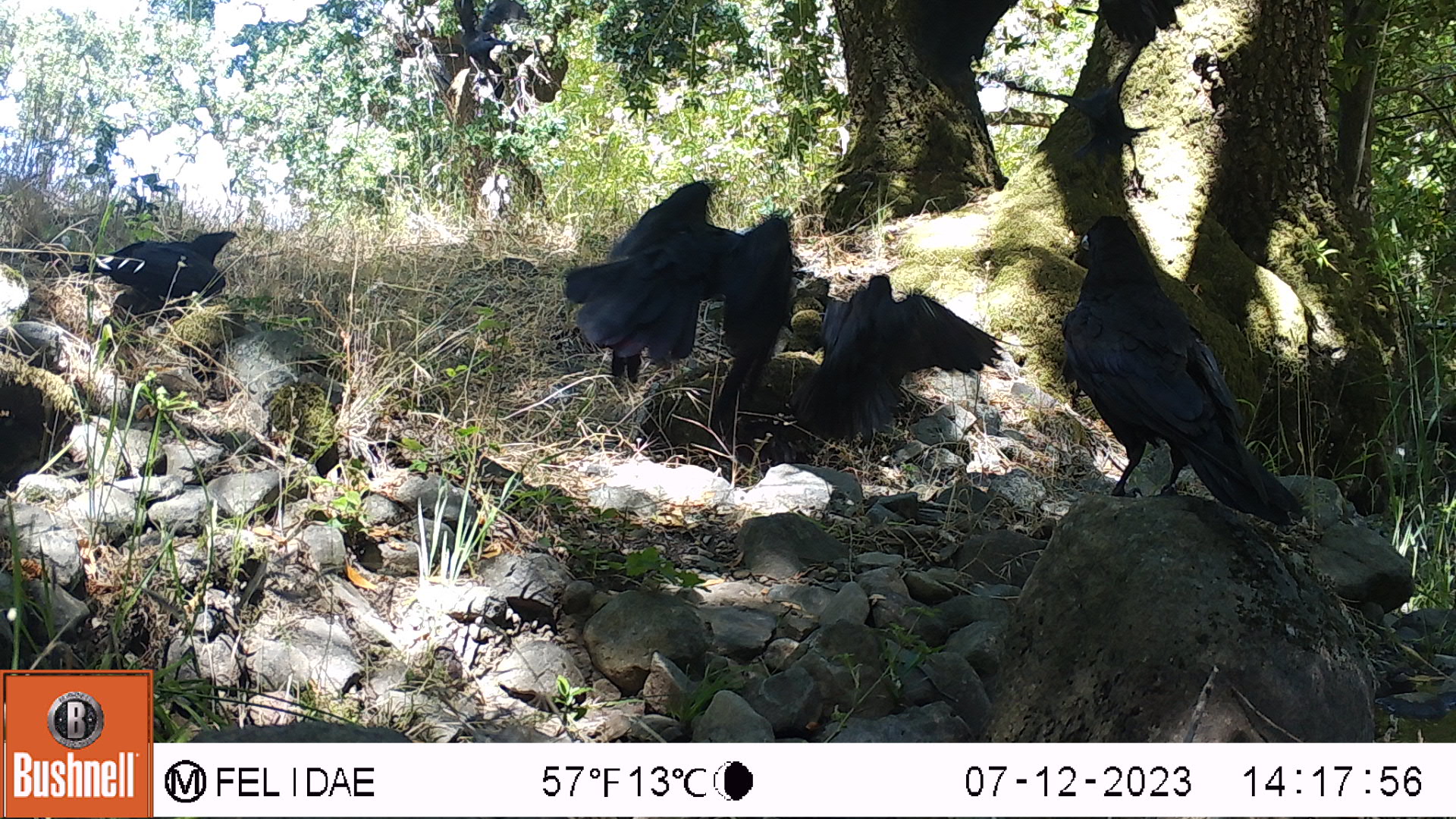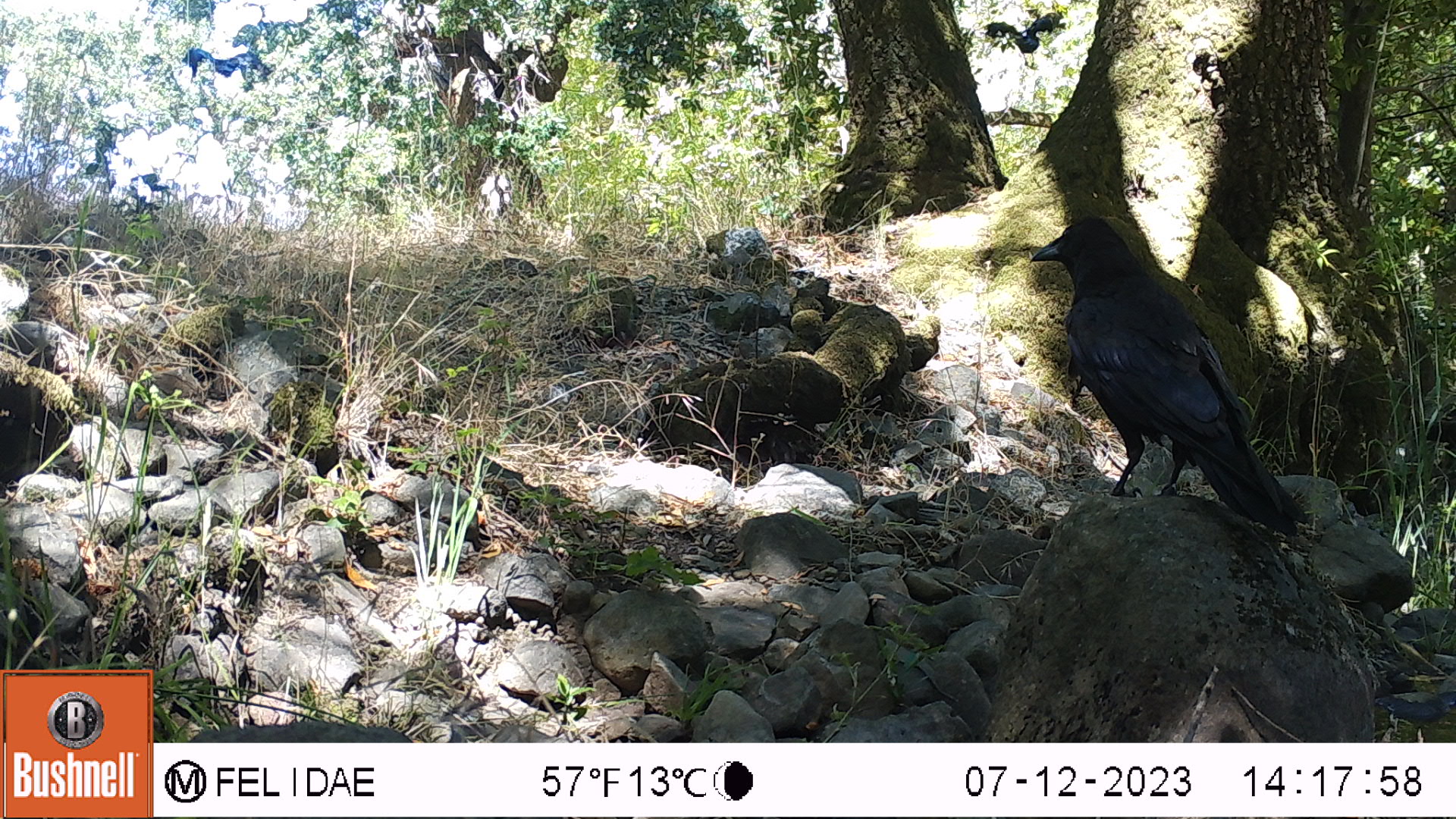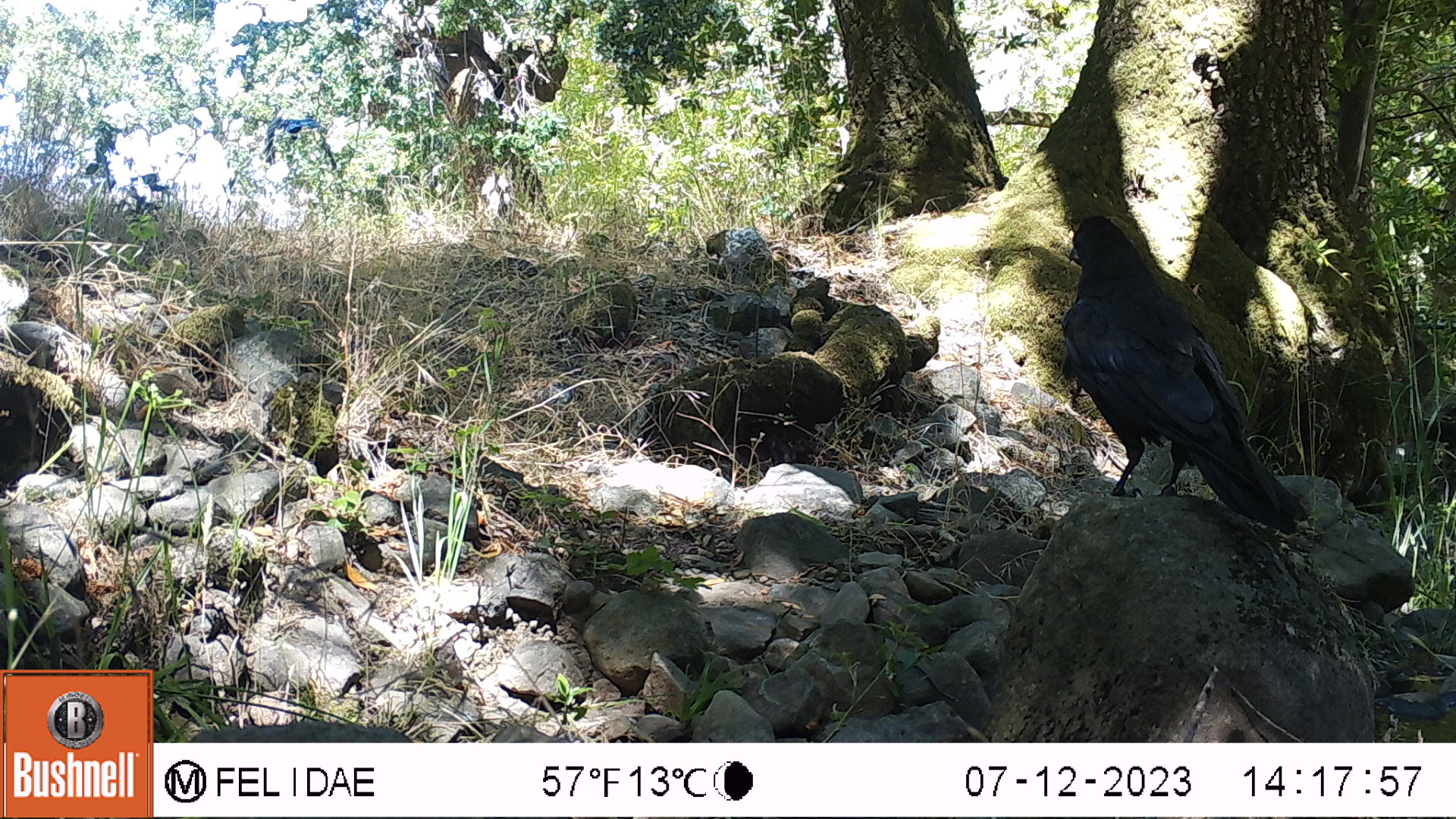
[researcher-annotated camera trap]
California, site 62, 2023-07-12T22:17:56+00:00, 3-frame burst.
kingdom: Animalia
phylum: Chordata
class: Aves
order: Passeriformes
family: Corvidae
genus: Corvus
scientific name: Corvus brachyrhynchos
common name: american crow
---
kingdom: Animalia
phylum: Chordata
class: Aves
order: Passeriformes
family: Corvidae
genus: Corvus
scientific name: Corvus corax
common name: common raven